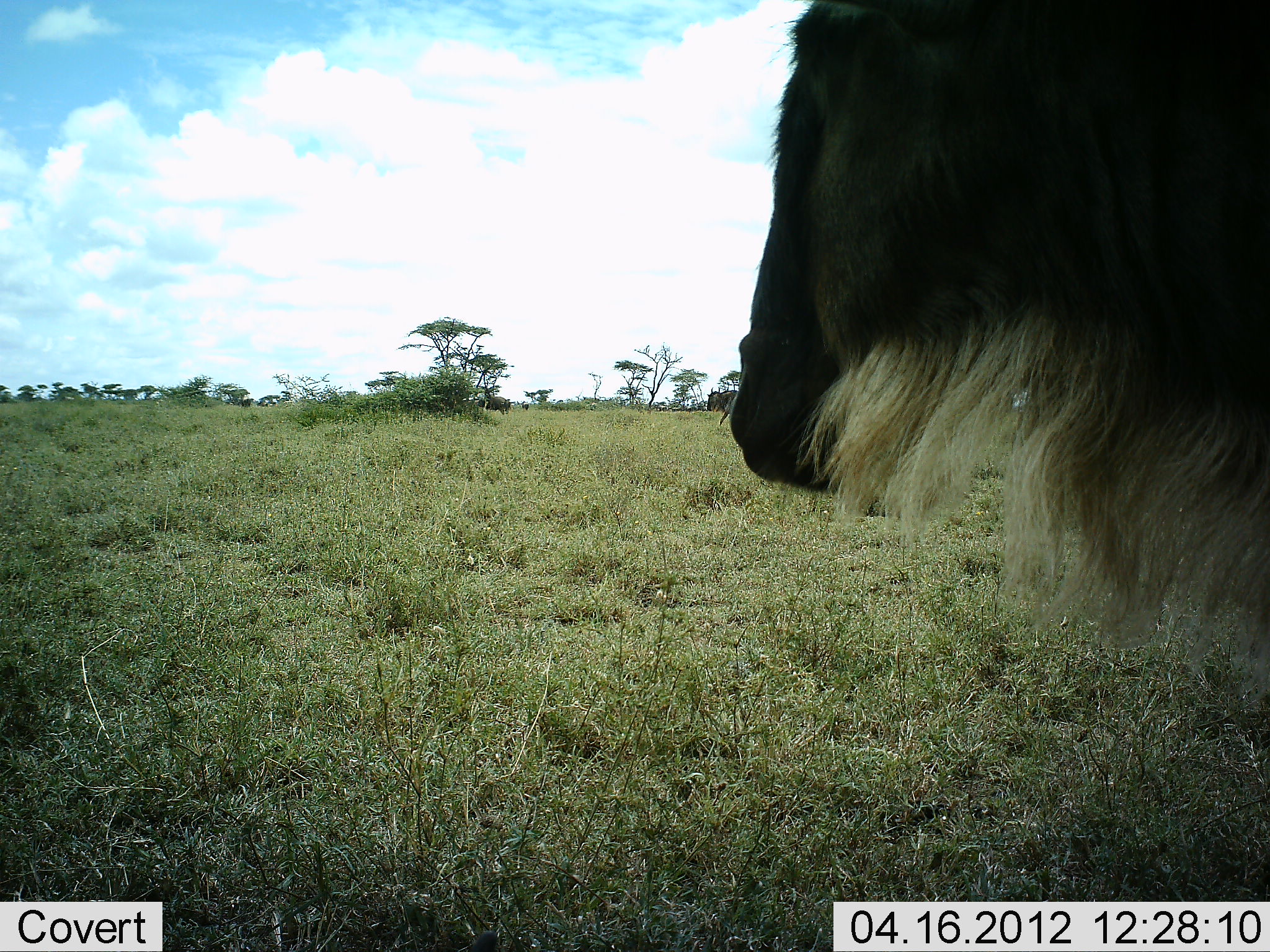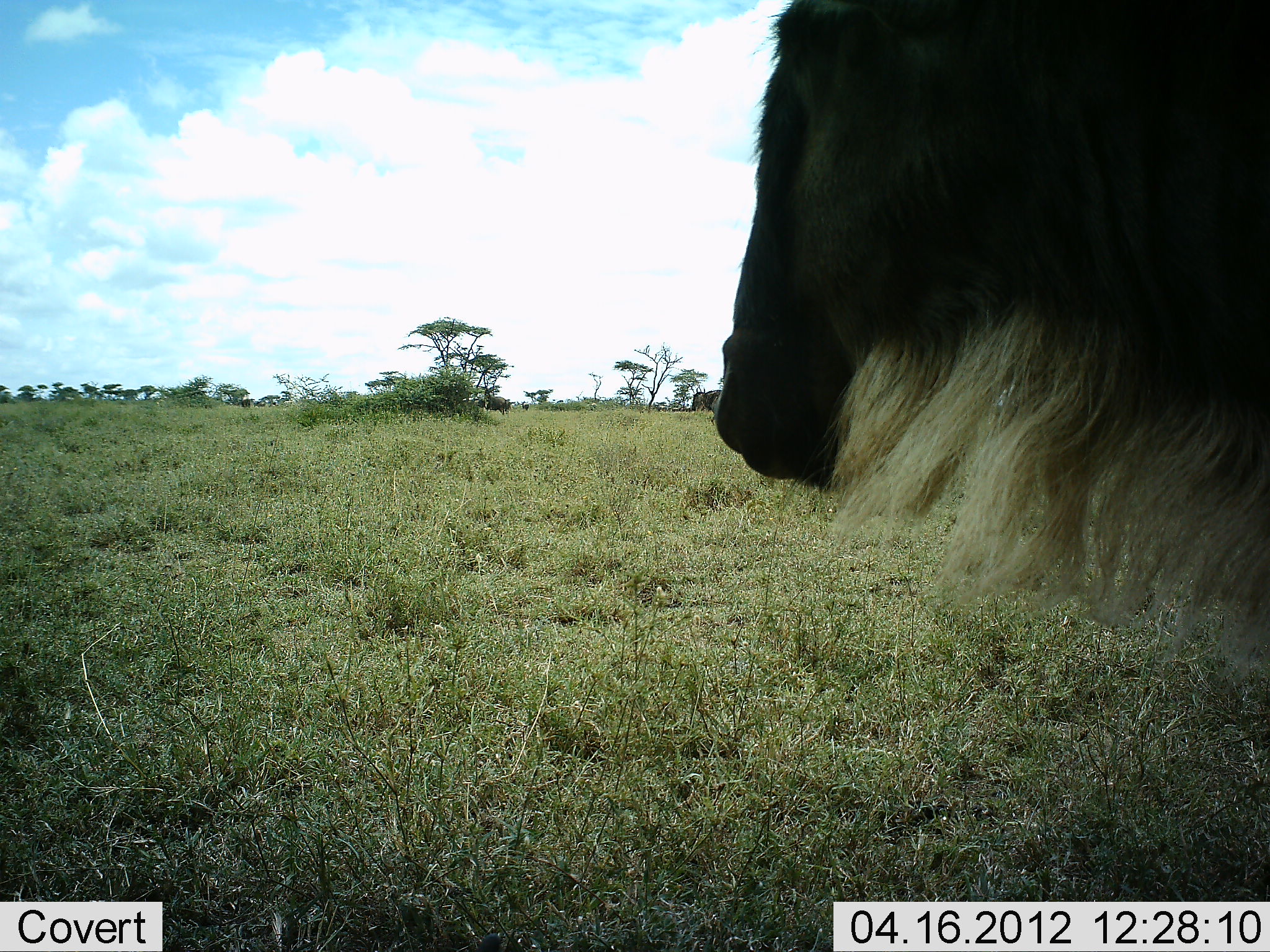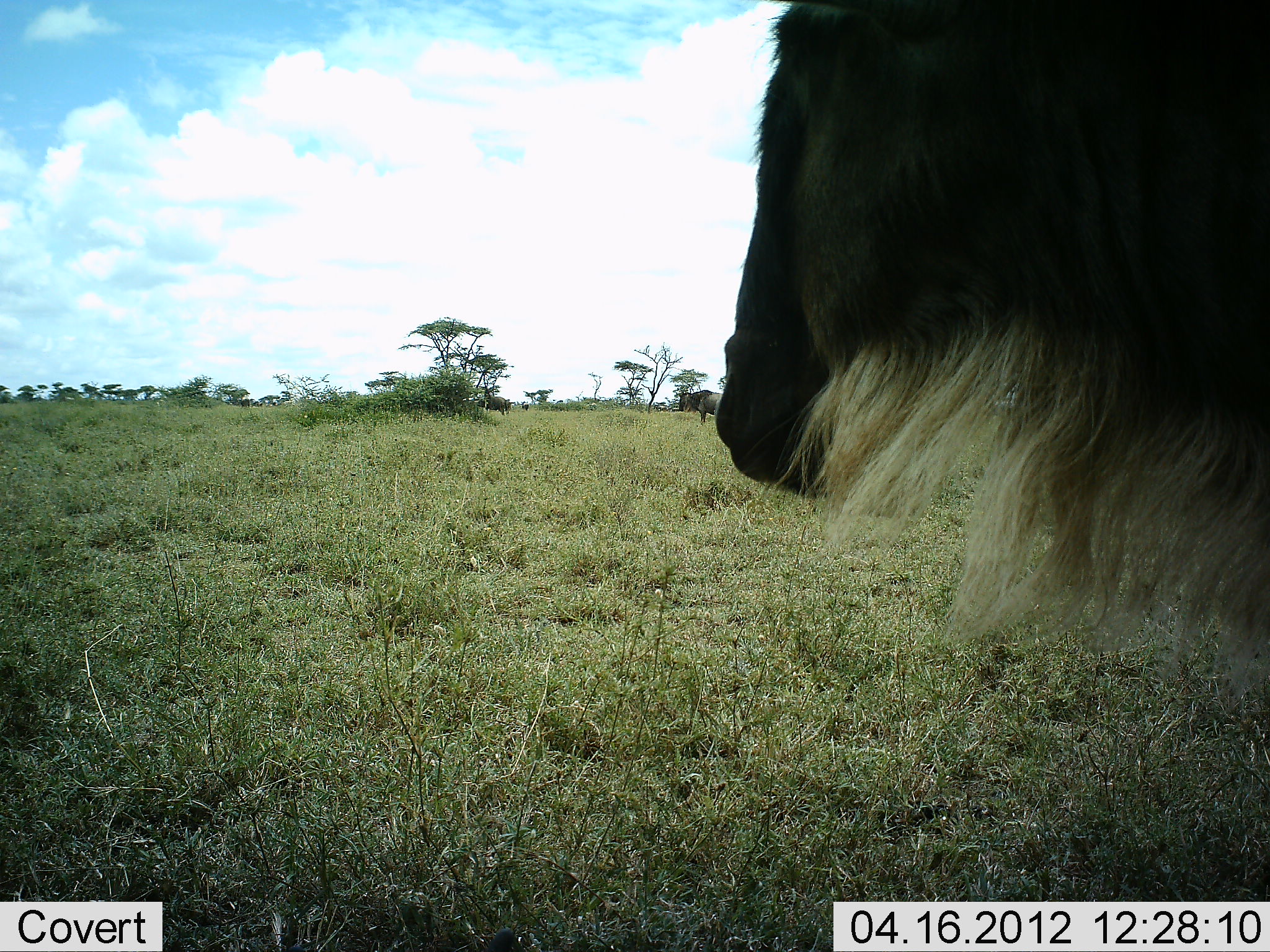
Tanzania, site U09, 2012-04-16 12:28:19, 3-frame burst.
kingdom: Animalia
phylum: Chordata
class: Mammalia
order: Artiodactyla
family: Bovidae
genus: Connochaetes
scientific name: Connochaetes taurinus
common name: blue wildebeest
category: wildebeest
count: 2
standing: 96%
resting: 0%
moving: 60%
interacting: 0%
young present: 0%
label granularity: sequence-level